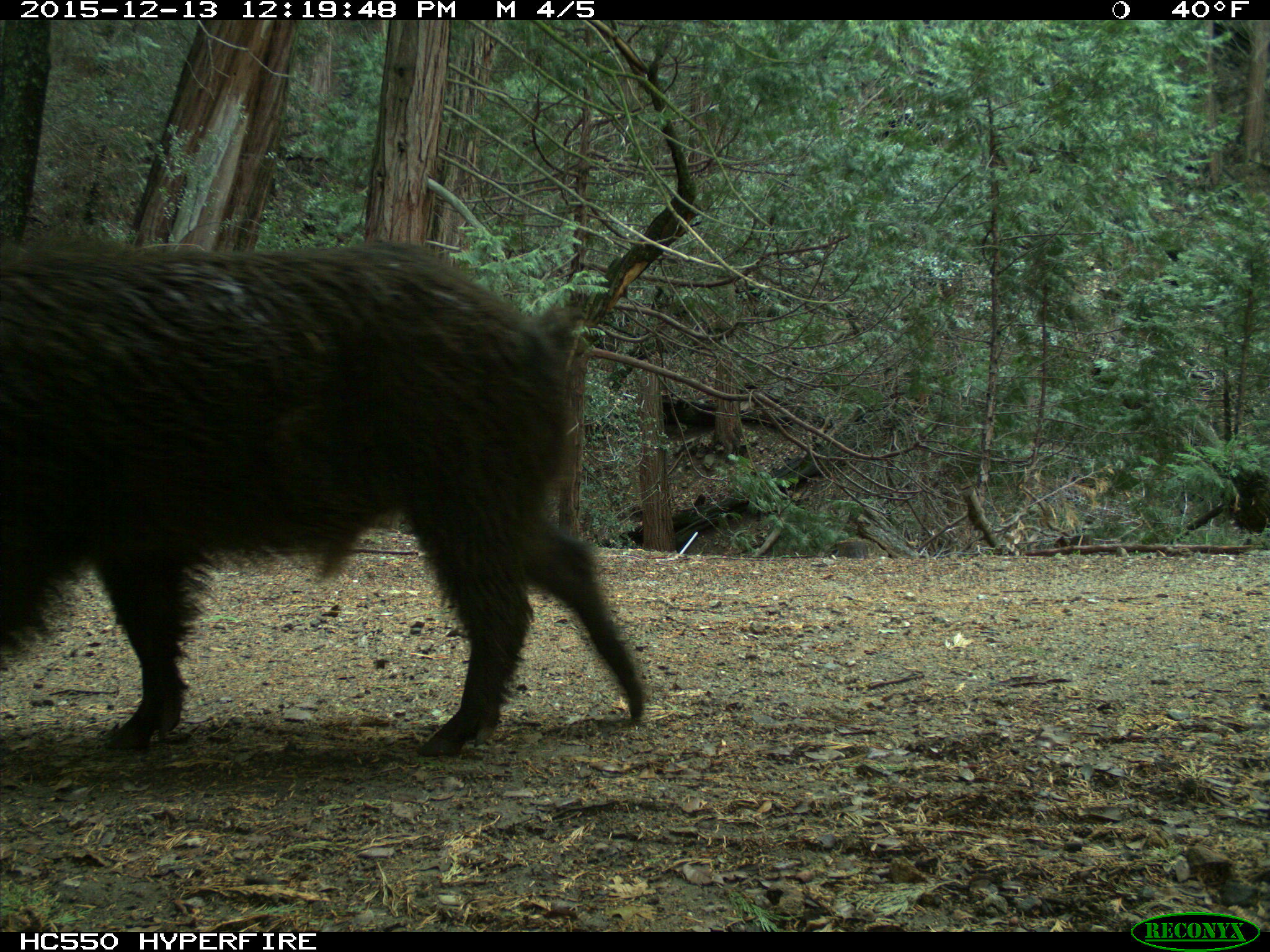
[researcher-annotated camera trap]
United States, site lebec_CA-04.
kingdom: Animalia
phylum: Chordata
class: Mammalia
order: Artiodactyla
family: Suidae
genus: Sus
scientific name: Sus scrofa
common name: wild boar